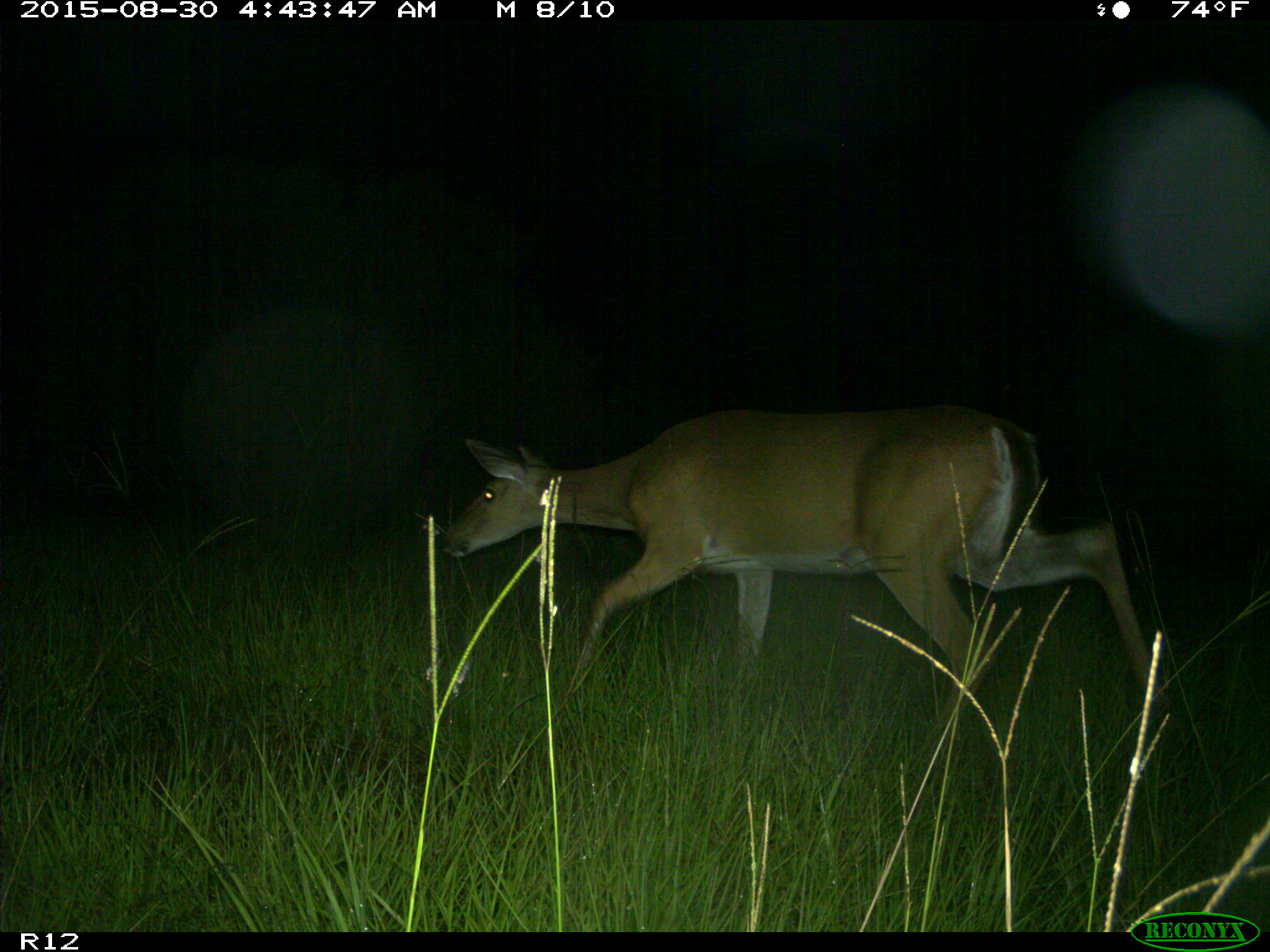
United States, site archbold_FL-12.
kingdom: Animalia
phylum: Chordata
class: Mammalia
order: Artiodactyla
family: Cervidae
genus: Odocoileus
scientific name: Odocoileus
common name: deer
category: unidentified deer